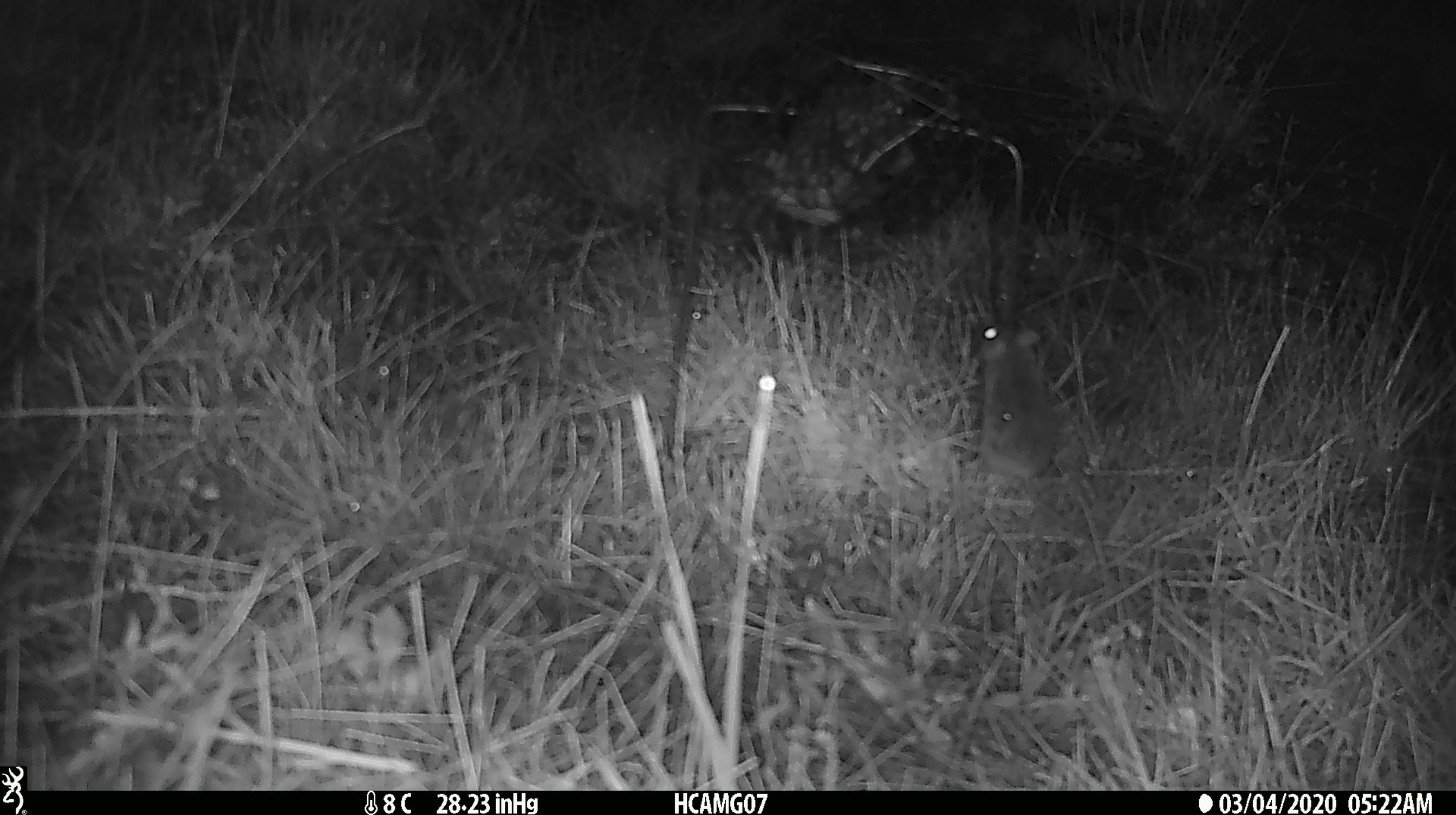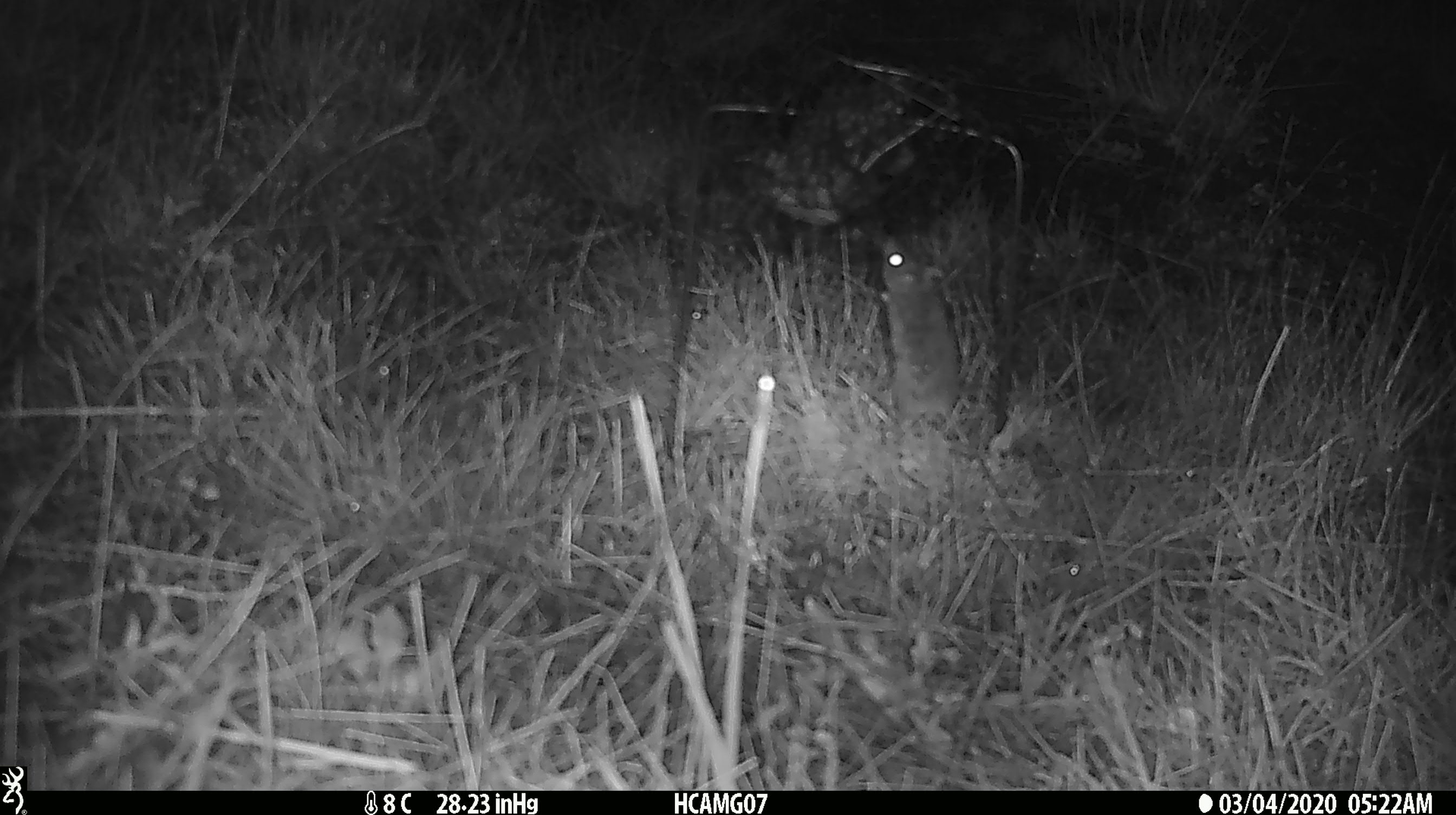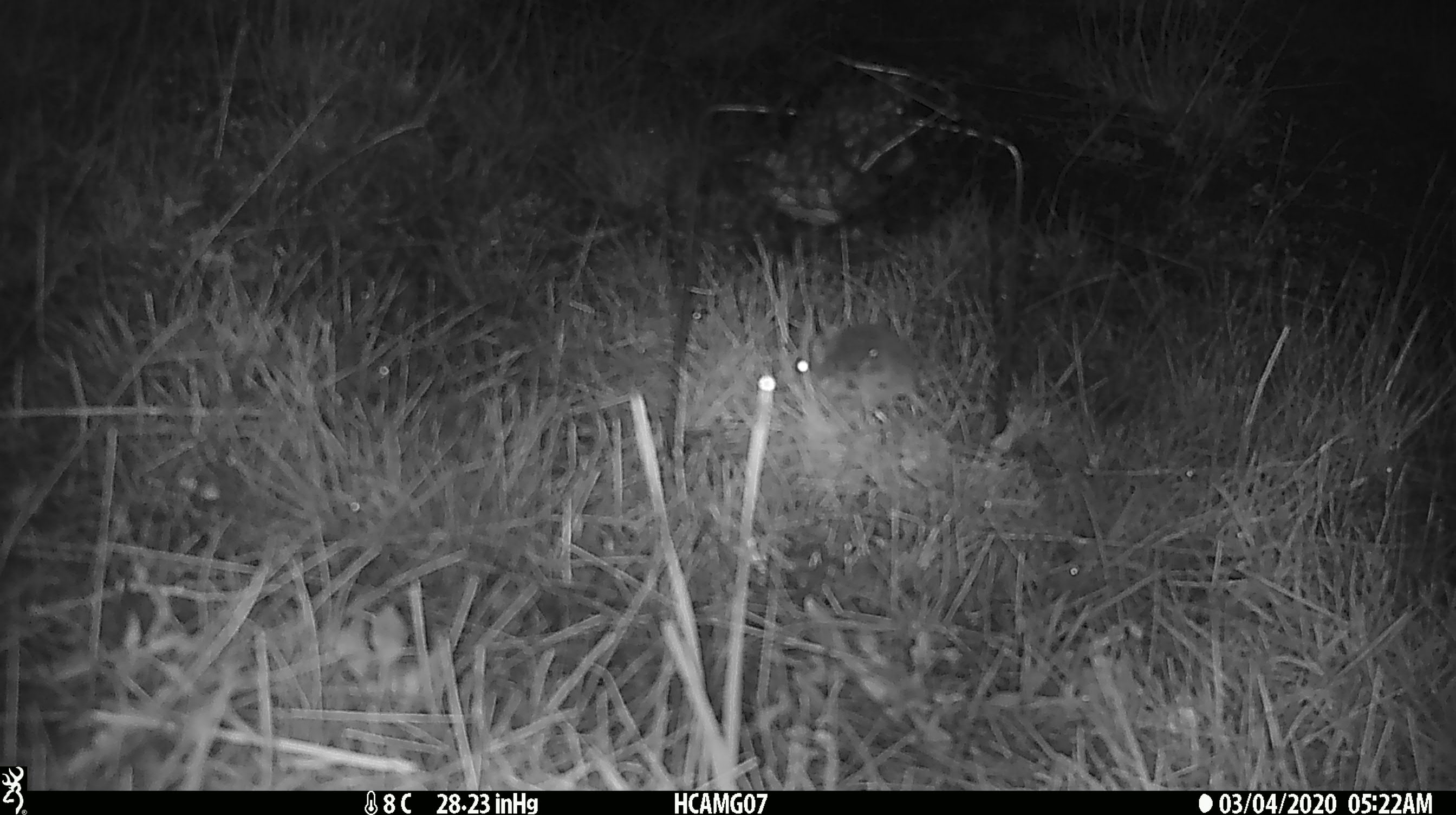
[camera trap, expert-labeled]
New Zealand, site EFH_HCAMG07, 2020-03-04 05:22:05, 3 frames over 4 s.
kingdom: Animalia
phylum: Chordata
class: Mammalia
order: Rodentia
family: Muridae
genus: Mus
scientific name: Mus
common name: mouse